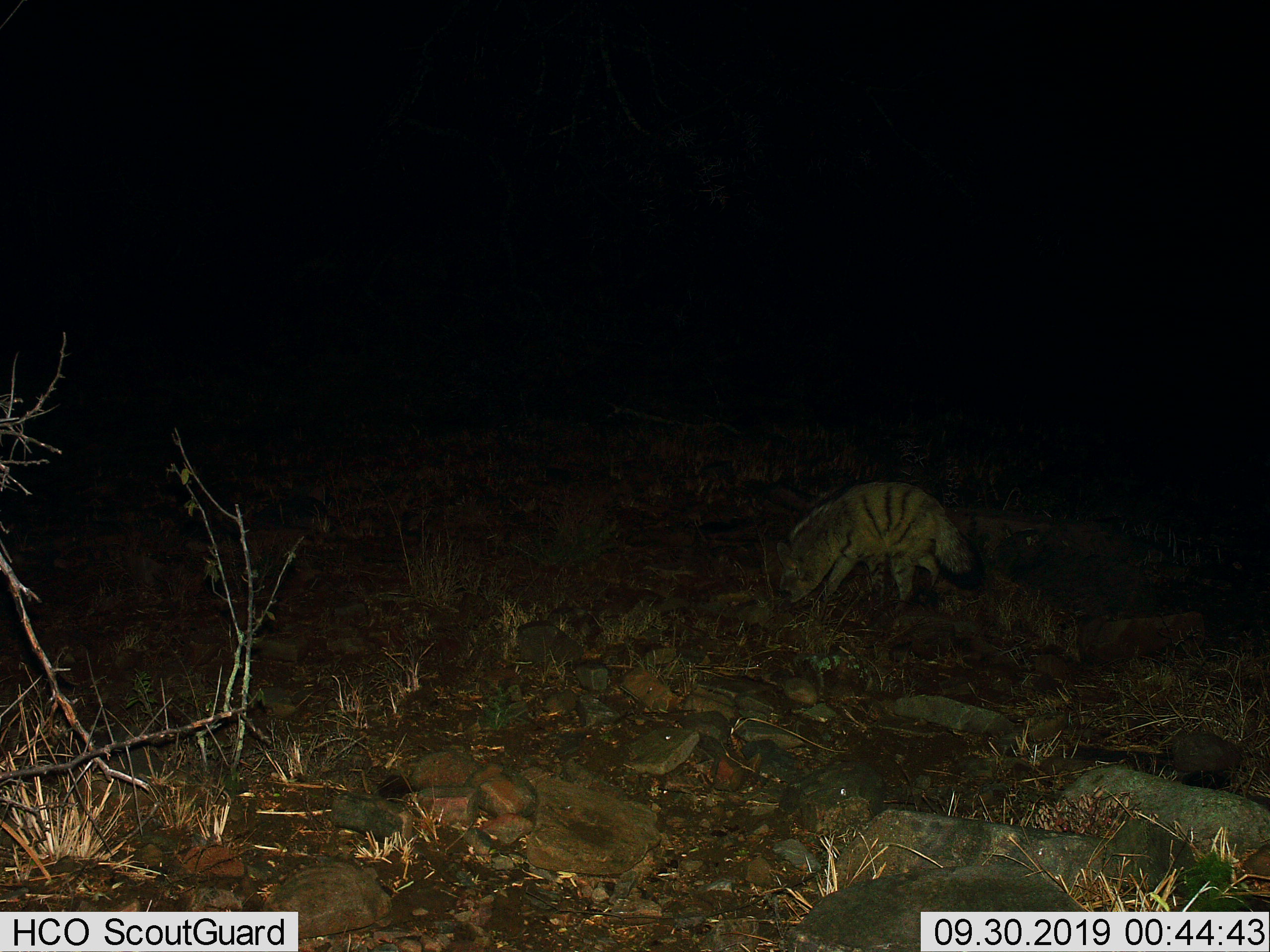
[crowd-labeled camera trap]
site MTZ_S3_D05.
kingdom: Animalia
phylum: Chordata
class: Mammalia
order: Carnivora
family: Hyaenidae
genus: Proteles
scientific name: Proteles cristatus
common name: aardwolf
Aardwolf (Proteles cristatus), count 1. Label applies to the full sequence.